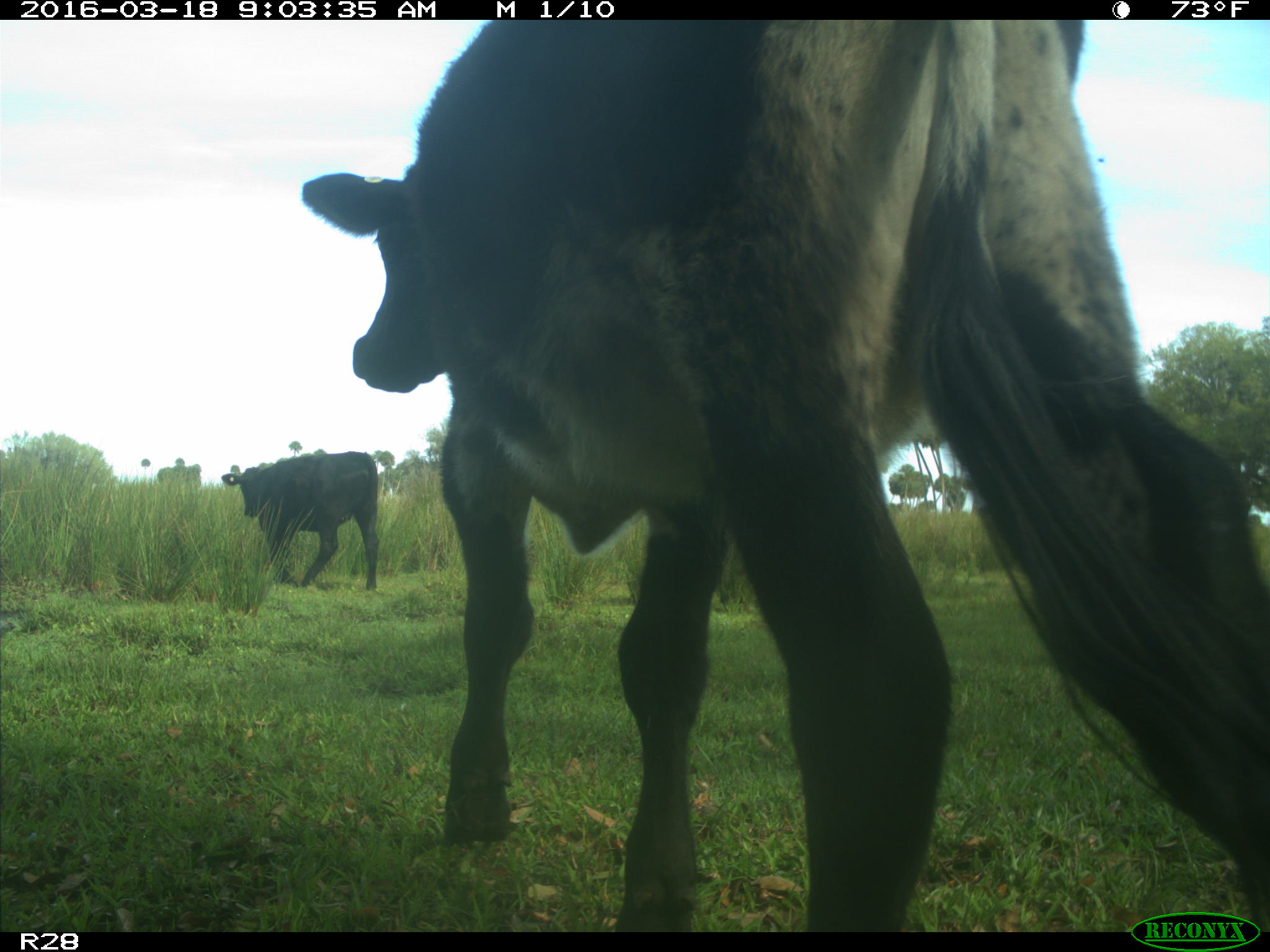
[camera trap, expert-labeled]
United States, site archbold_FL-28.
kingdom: Animalia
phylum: Chordata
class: Mammalia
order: Artiodactyla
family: Bovidae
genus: Bos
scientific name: Bos taurus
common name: domestic cow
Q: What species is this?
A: Bos taurus (domestic cow).